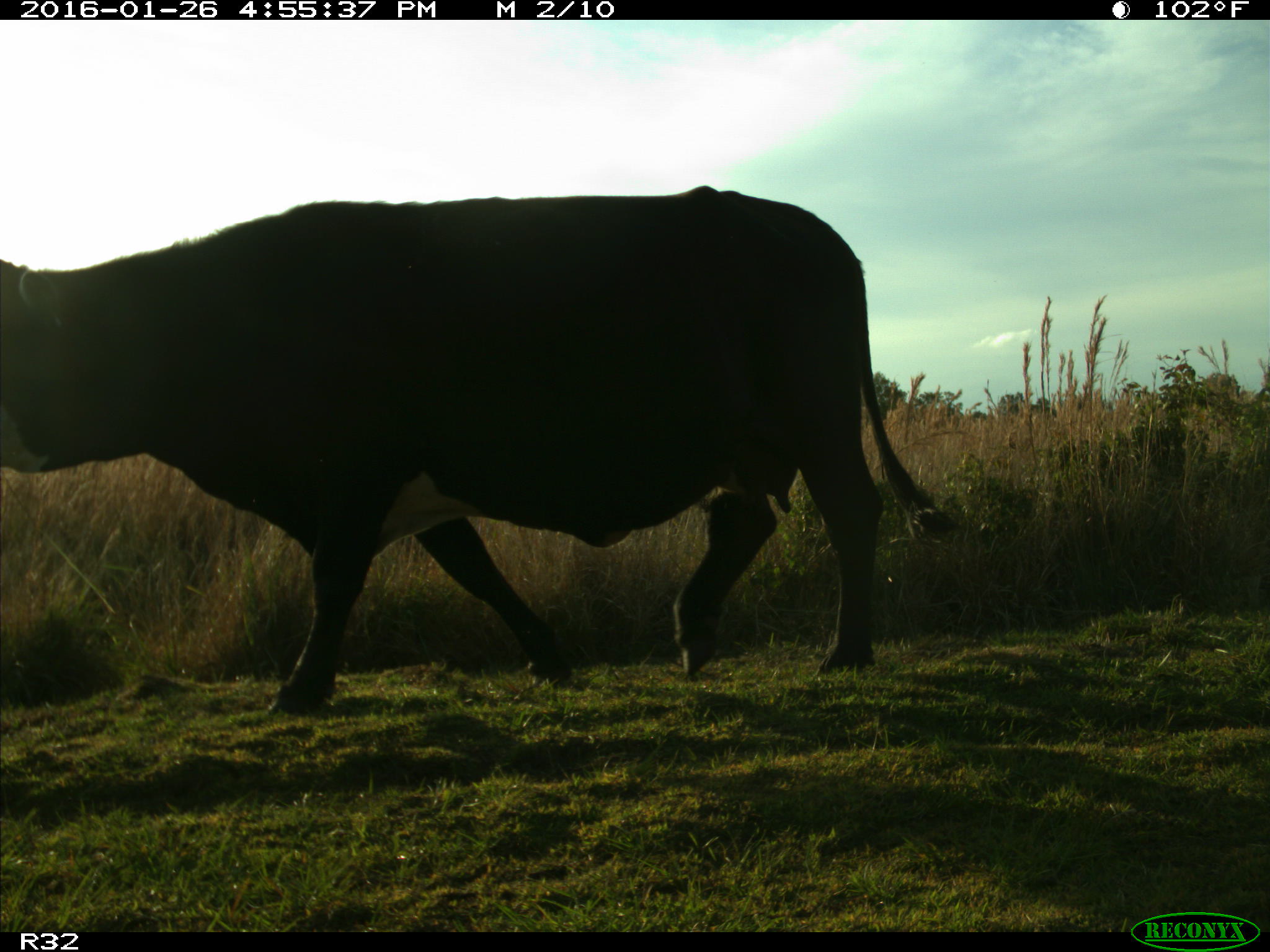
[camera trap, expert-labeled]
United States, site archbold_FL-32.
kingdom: Animalia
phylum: Chordata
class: Mammalia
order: Artiodactyla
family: Bovidae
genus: Bos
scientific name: Bos taurus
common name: domestic cow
Bos taurus (domestic cow).